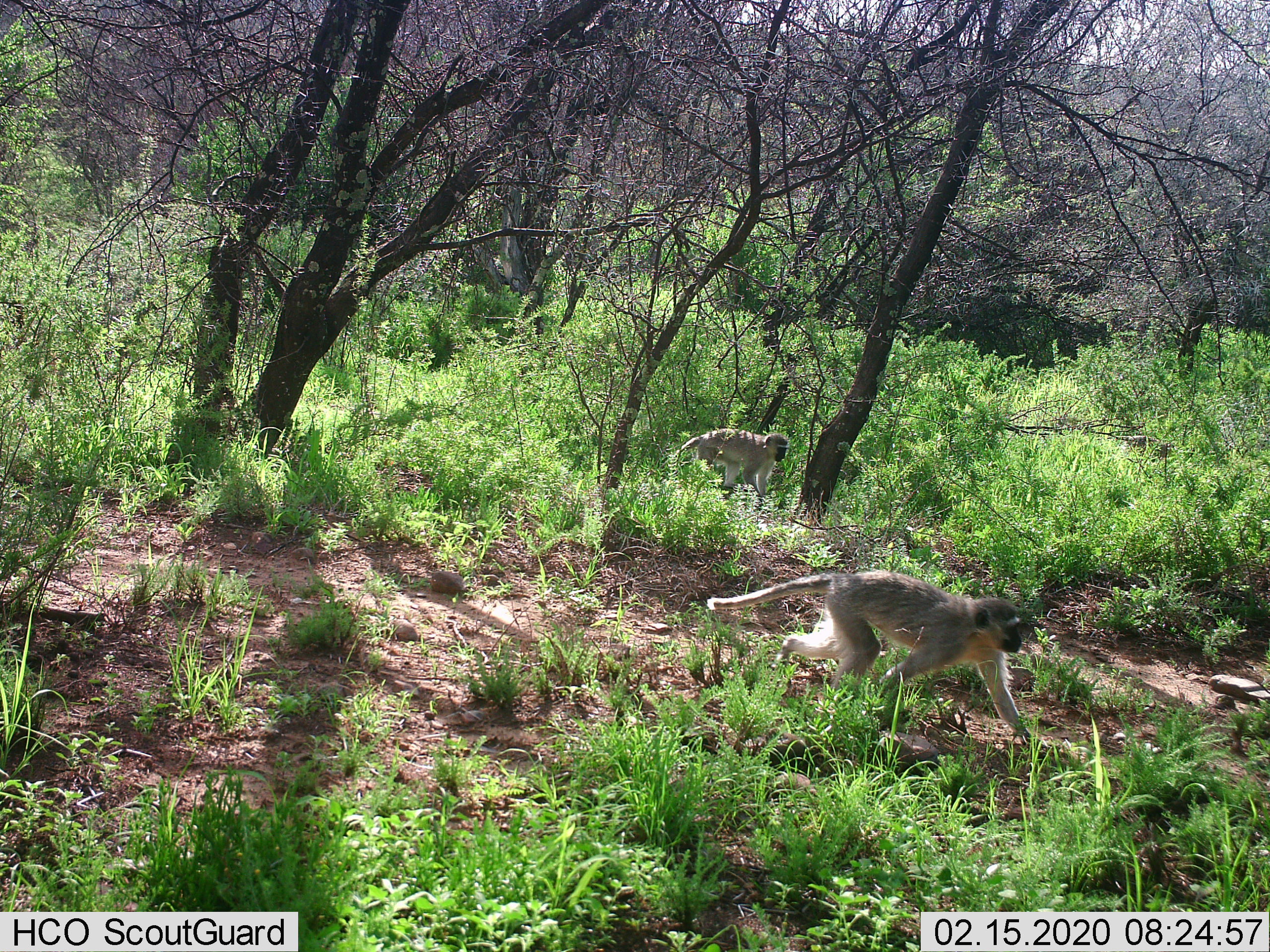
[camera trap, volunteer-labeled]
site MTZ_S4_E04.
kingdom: Animalia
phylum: Chordata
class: Mammalia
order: Primates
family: Cercopithecidae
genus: Chlorocebus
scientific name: Chlorocebus pygerythrus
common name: vervet monkey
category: monkeyvervet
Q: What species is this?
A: Monkeyvervet (vervet monkey) (Chlorocebus pygerythrus).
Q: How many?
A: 2.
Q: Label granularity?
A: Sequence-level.